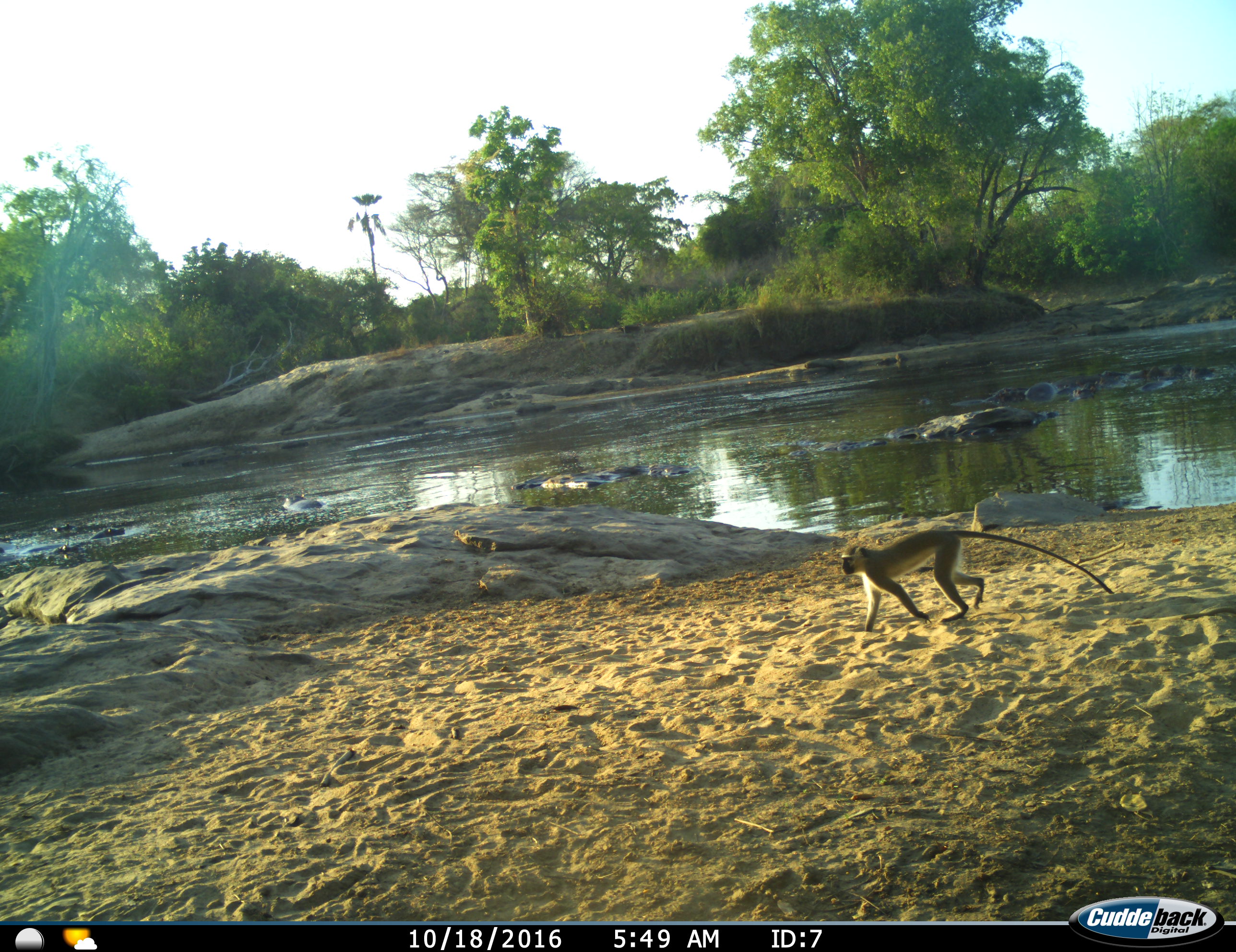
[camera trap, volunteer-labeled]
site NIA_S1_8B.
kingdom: Animalia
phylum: Chordata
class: Mammalia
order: Artiodactyla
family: Hippopotamidae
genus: Hippopotamus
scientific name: Hippopotamus amphibius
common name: hippopotamus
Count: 6.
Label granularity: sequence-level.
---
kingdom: Animalia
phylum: Chordata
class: Mammalia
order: Primates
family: Cercopithecidae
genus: Chlorocebus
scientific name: Chlorocebus pygerythrus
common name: vervet monkey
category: monkeyvervet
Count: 1.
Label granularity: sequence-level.